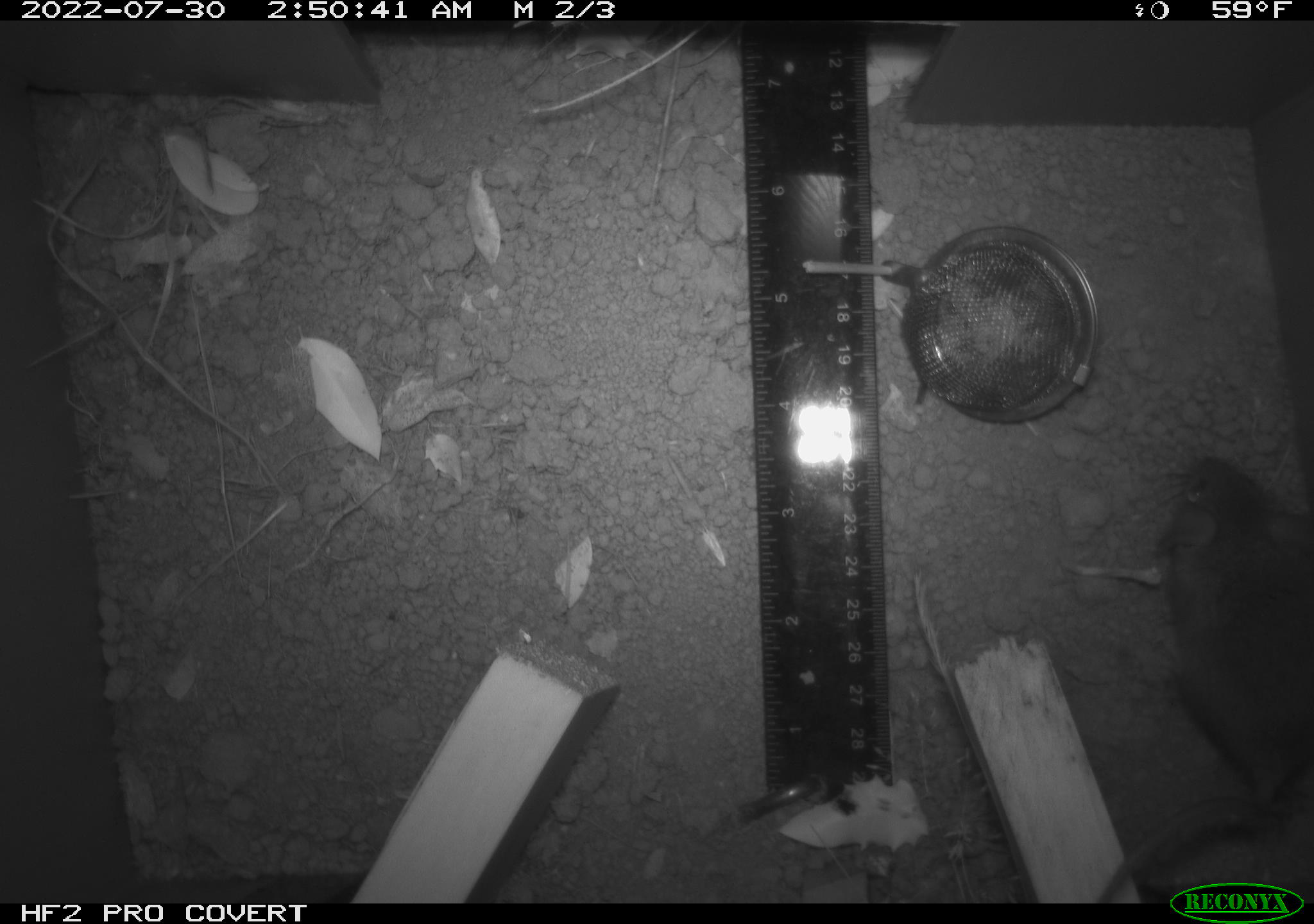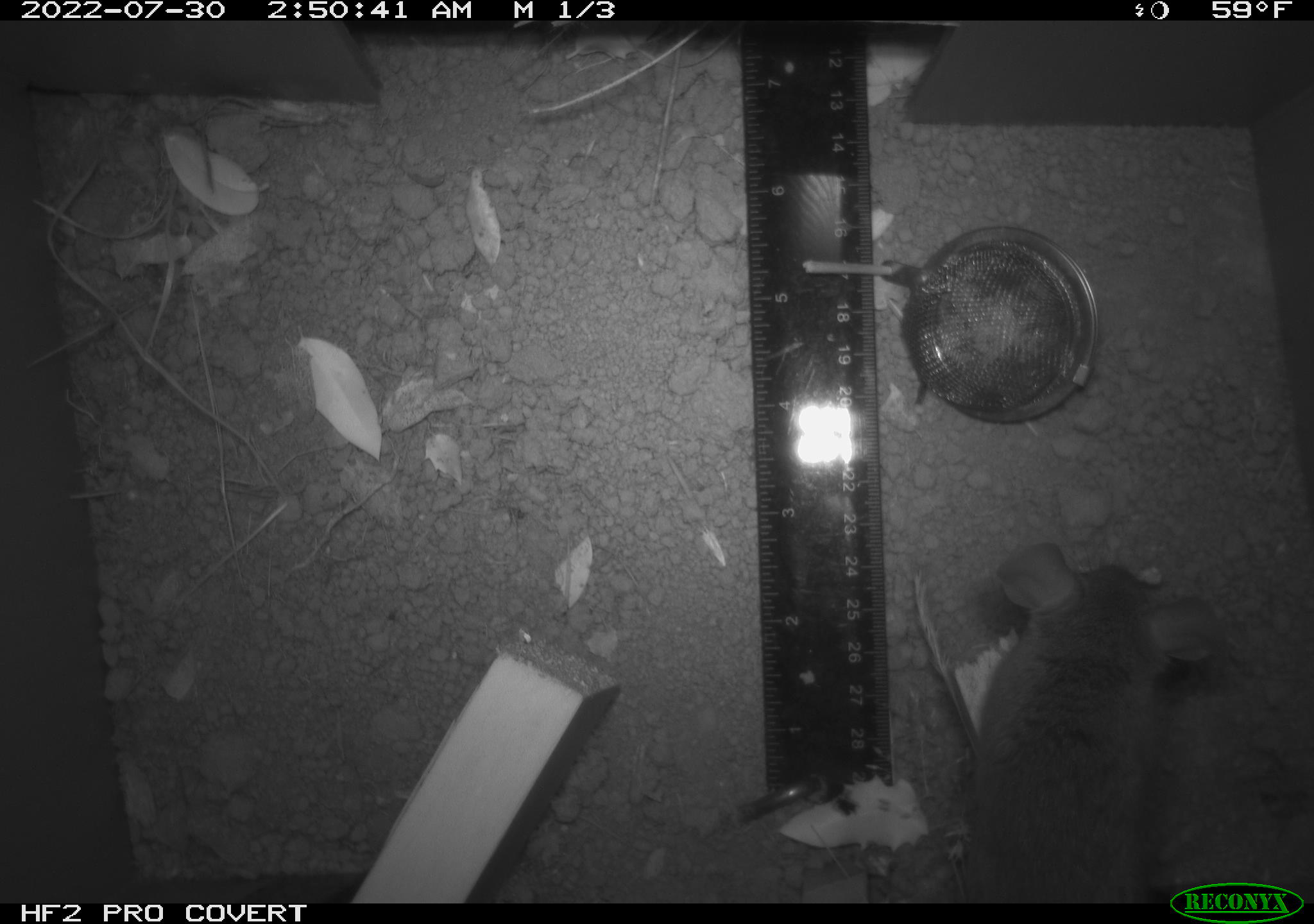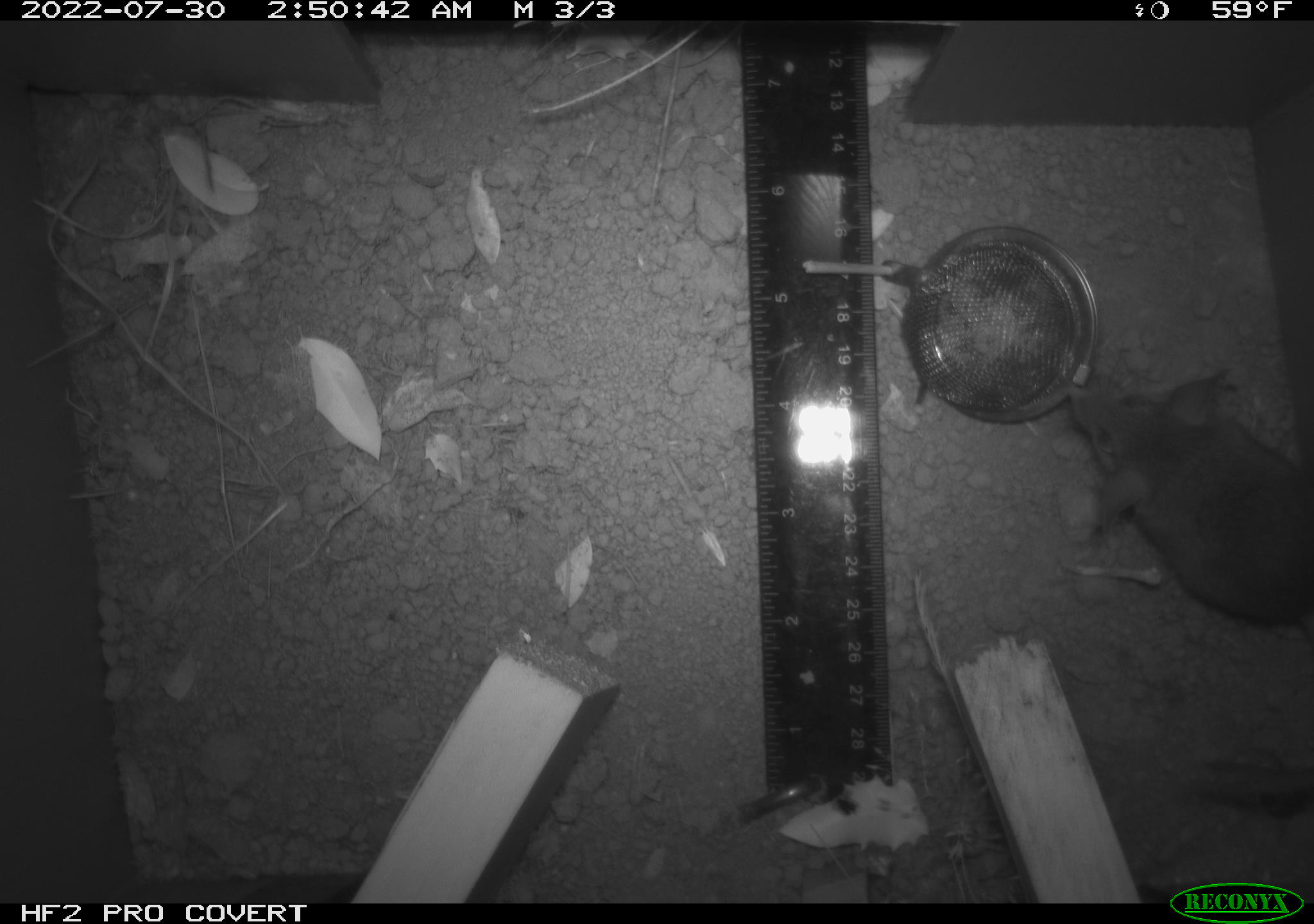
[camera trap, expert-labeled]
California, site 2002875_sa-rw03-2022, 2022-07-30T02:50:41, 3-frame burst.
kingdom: Animalia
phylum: Chordata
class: Mammalia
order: Rodentia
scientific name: Rodentia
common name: mouse species